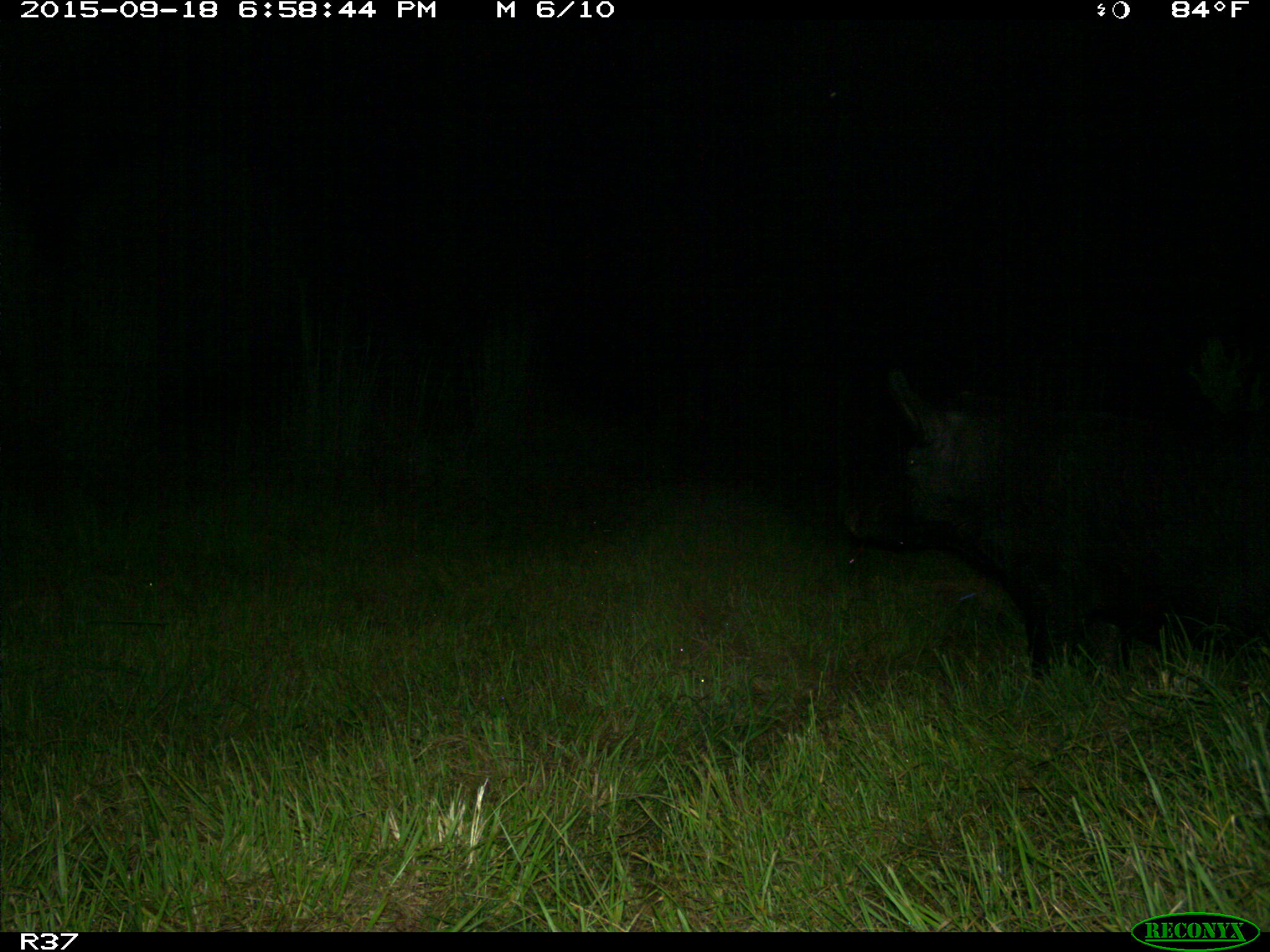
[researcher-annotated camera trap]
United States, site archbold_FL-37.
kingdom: Animalia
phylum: Chordata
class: Mammalia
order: Artiodactyla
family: Suidae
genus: Sus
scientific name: Sus scrofa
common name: wild boar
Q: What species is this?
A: Sus scrofa (wild boar).